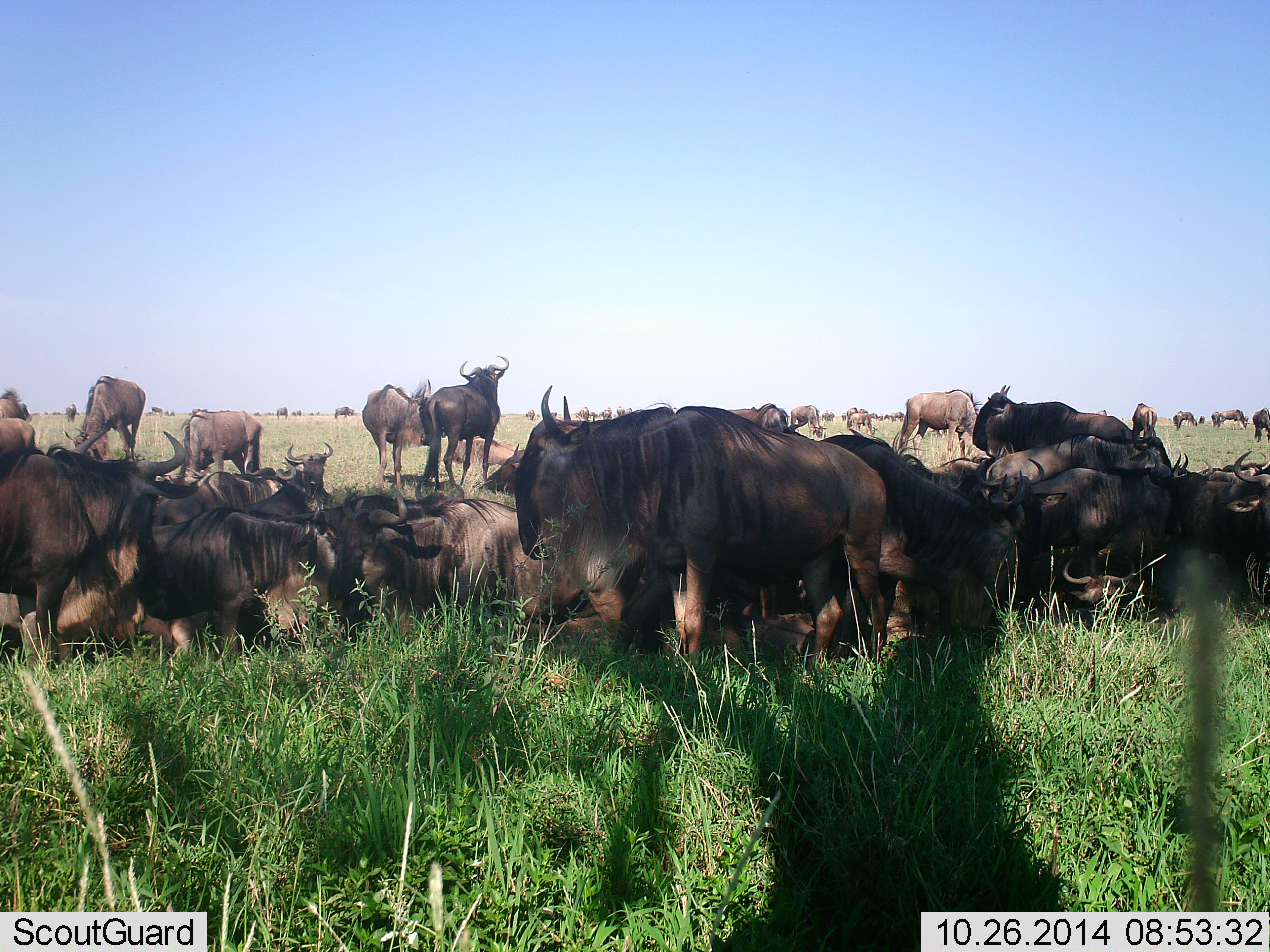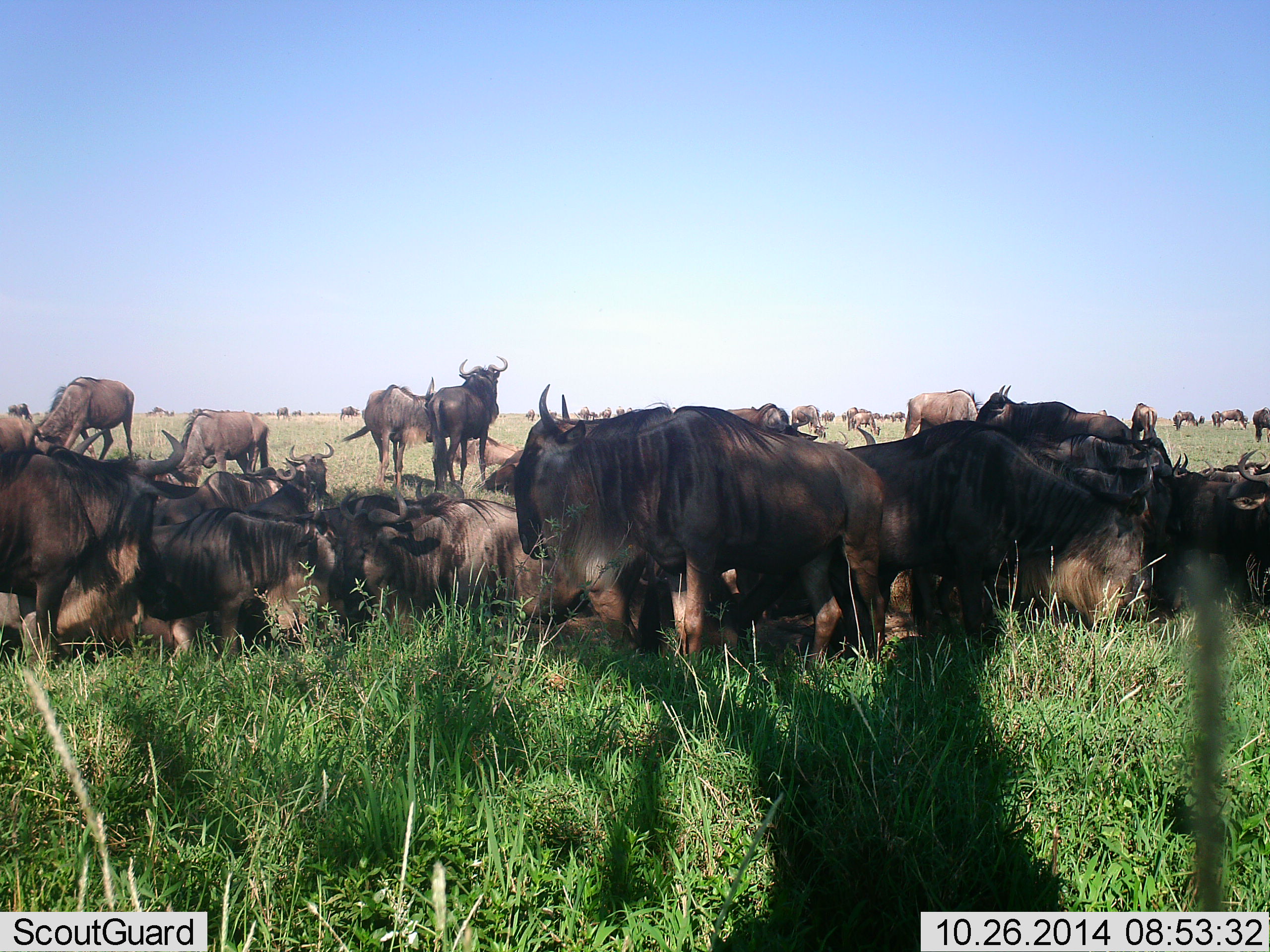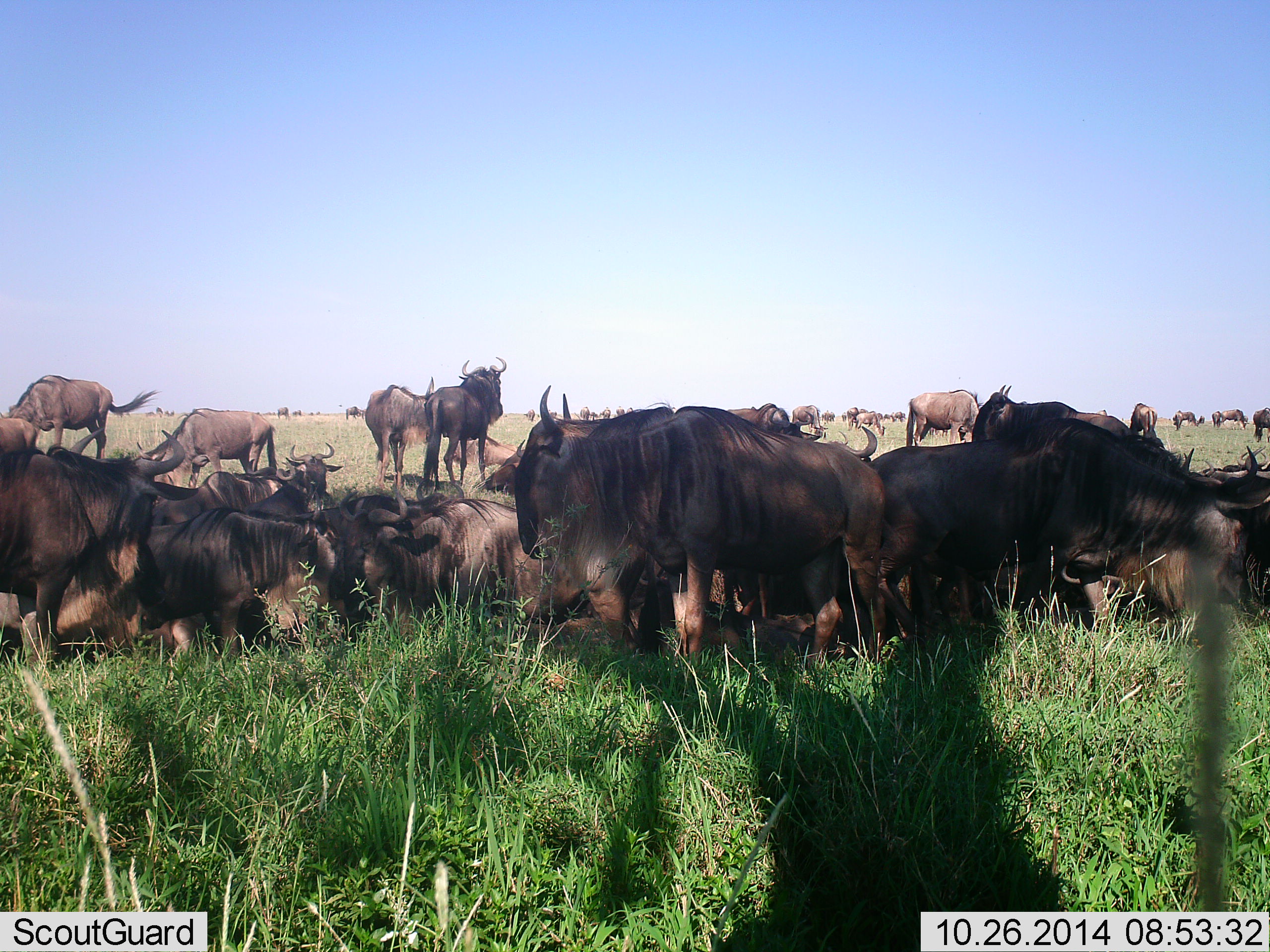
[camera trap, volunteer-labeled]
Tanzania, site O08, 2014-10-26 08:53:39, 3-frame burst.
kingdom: Animalia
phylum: Chordata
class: Mammalia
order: Artiodactyla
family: Bovidae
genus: Connochaetes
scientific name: Connochaetes taurinus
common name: blue wildebeest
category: wildebeest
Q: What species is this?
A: Wildebeest (blue wildebeest) (Connochaetes taurinus).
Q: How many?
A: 11-50.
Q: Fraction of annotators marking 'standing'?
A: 100%.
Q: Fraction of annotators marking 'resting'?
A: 89%.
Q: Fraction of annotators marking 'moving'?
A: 67%.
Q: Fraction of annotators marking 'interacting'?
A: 22%.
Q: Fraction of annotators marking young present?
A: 0%.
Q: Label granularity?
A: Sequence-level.